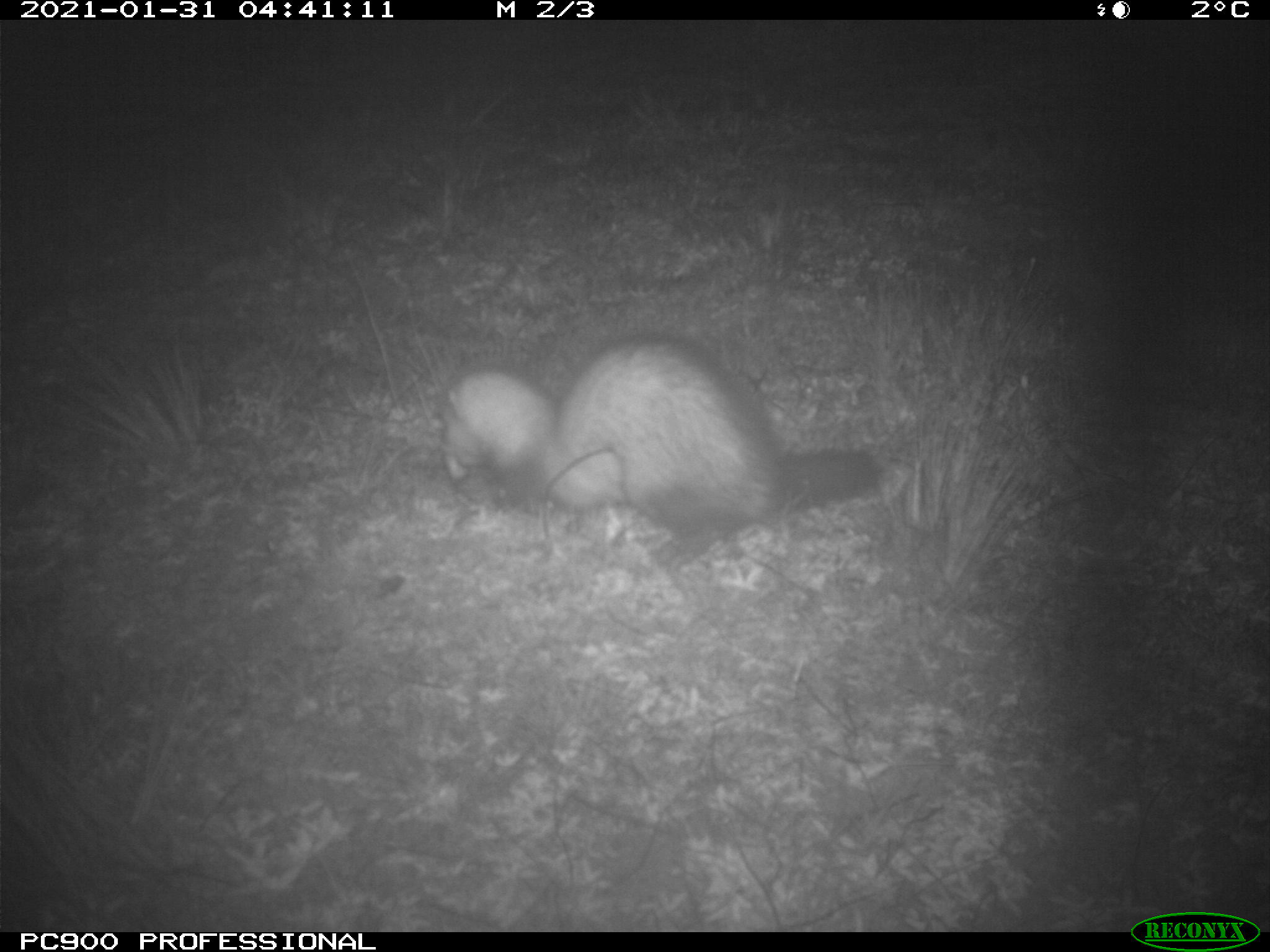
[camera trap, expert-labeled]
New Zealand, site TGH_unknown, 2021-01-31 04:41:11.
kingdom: Animalia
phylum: Chordata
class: Mammalia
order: Carnivora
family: Mustelidae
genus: Mustela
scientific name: Mustela furo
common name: ferret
Ferret (Mustela furo).